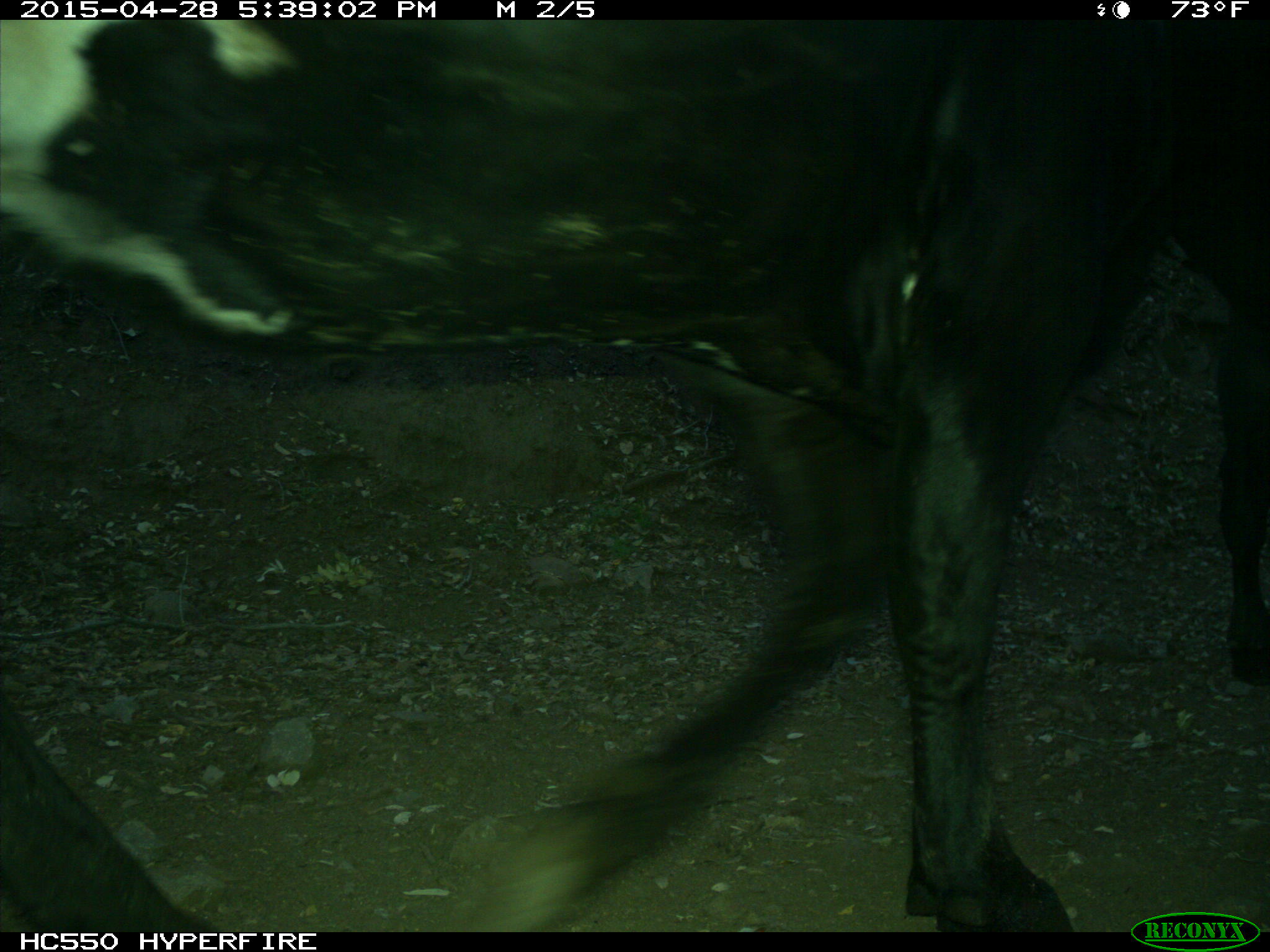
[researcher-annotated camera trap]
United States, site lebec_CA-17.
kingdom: Animalia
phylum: Chordata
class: Mammalia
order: Artiodactyla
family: Bovidae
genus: Bos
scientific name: Bos taurus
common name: domestic cow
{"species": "Bos taurus (domestic cow)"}